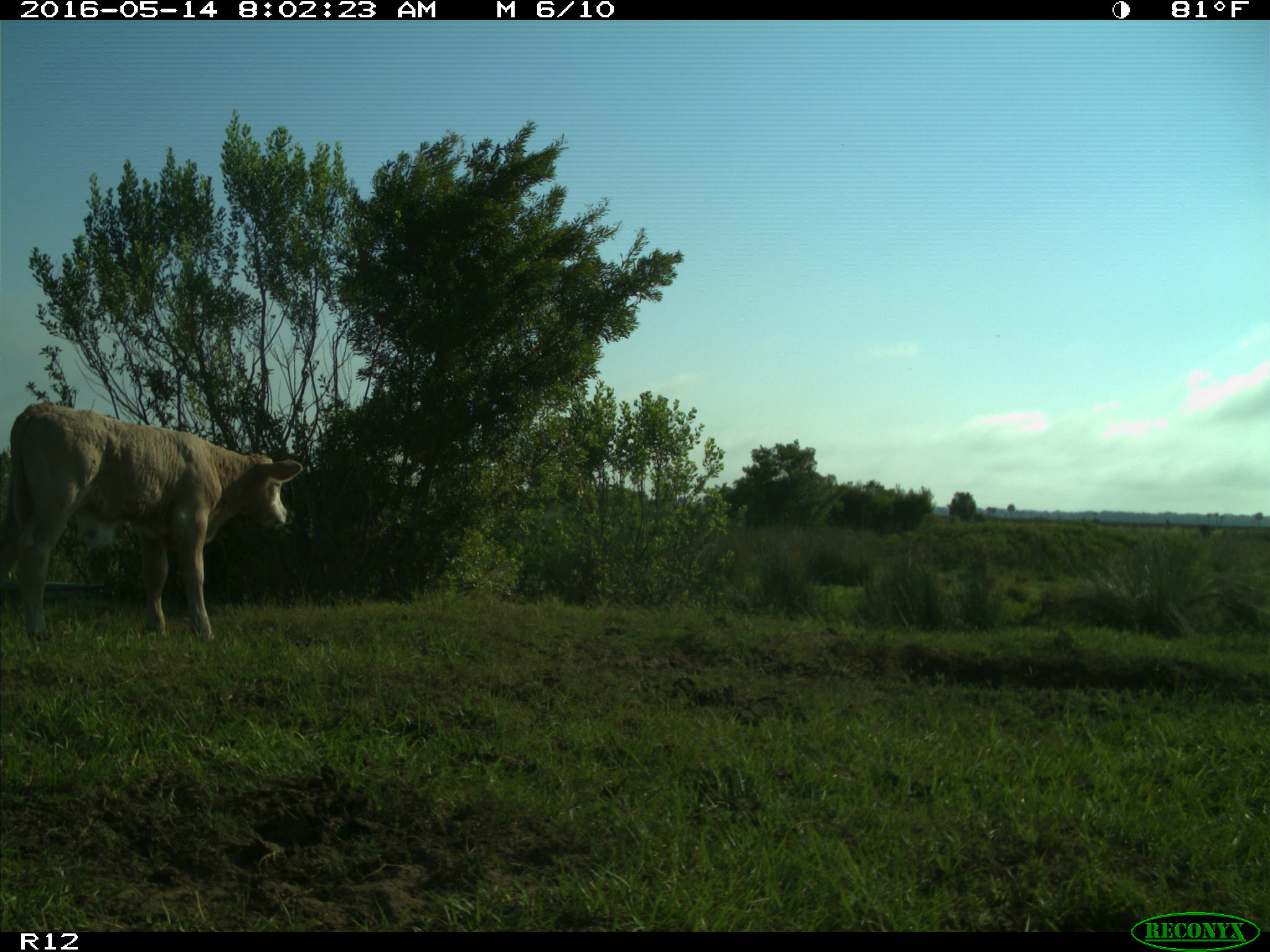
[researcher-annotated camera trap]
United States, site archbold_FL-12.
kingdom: Animalia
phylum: Chordata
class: Mammalia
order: Artiodactyla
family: Bovidae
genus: Bos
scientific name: Bos taurus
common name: domestic cow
Bos taurus (domestic cow).